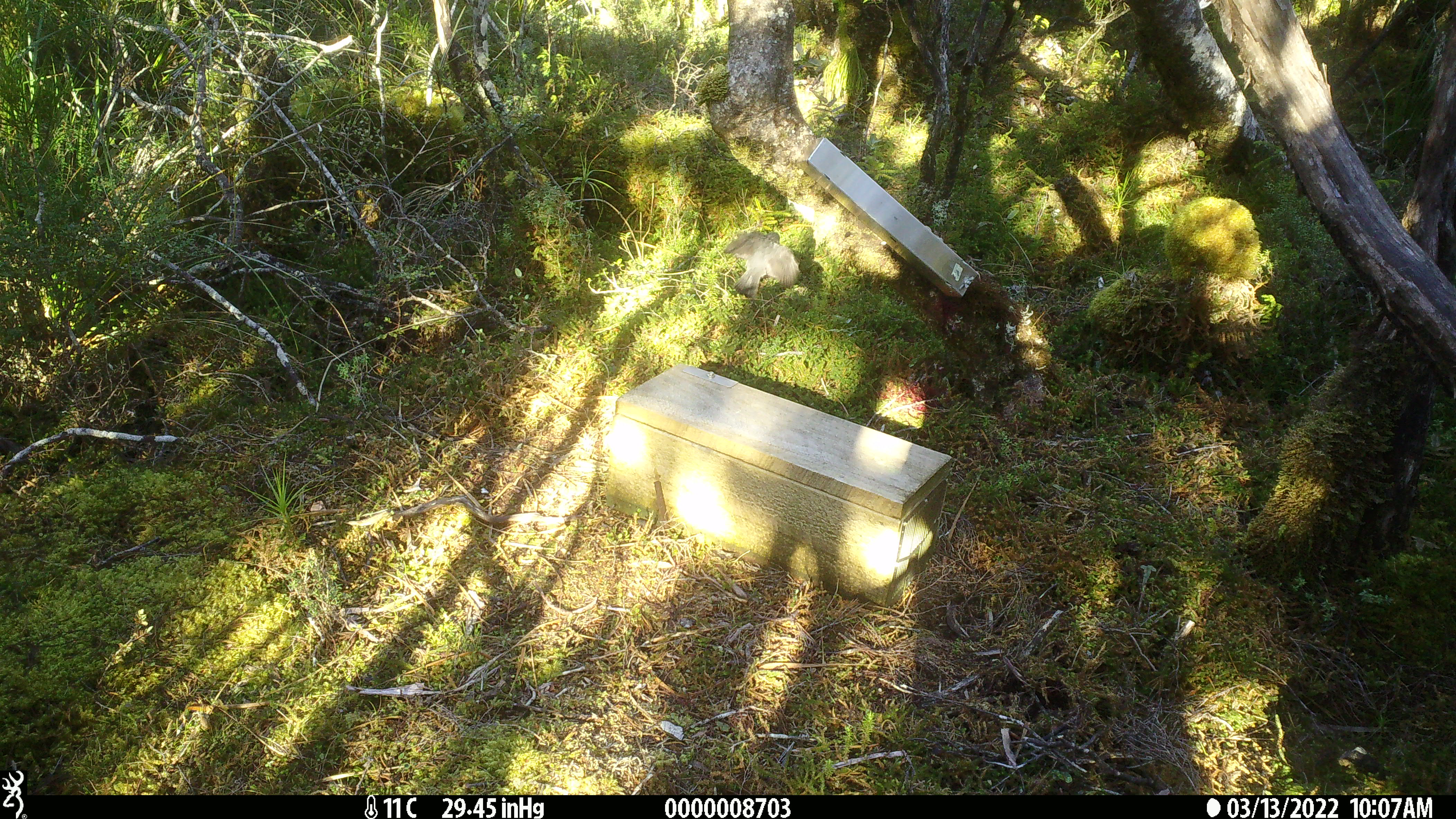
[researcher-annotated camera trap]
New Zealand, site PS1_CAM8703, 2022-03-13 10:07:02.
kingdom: Animalia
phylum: Chordata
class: Aves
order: Passeriformes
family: Petroicidae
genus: Petroica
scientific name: Petroica australis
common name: new zealand robin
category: robin